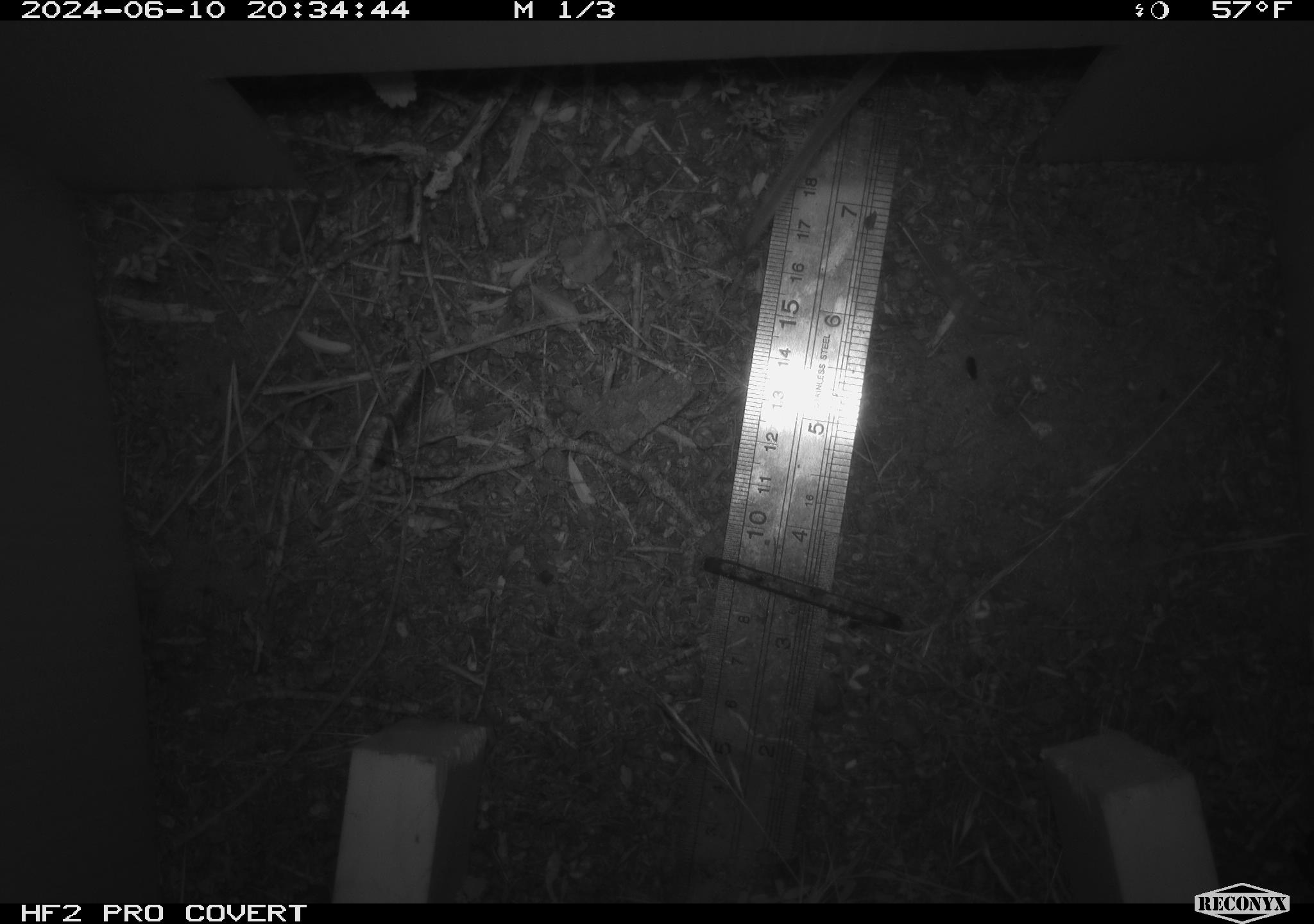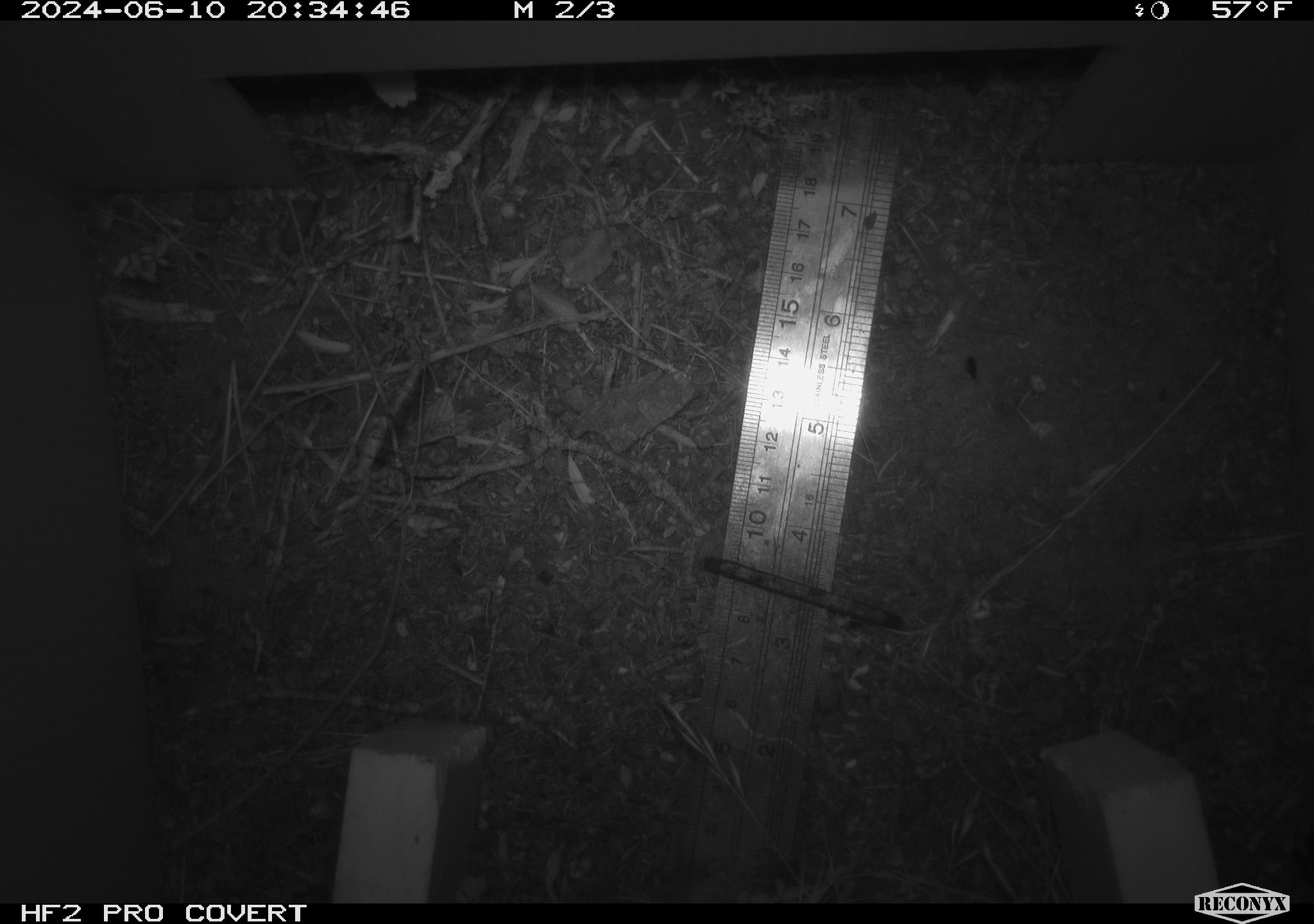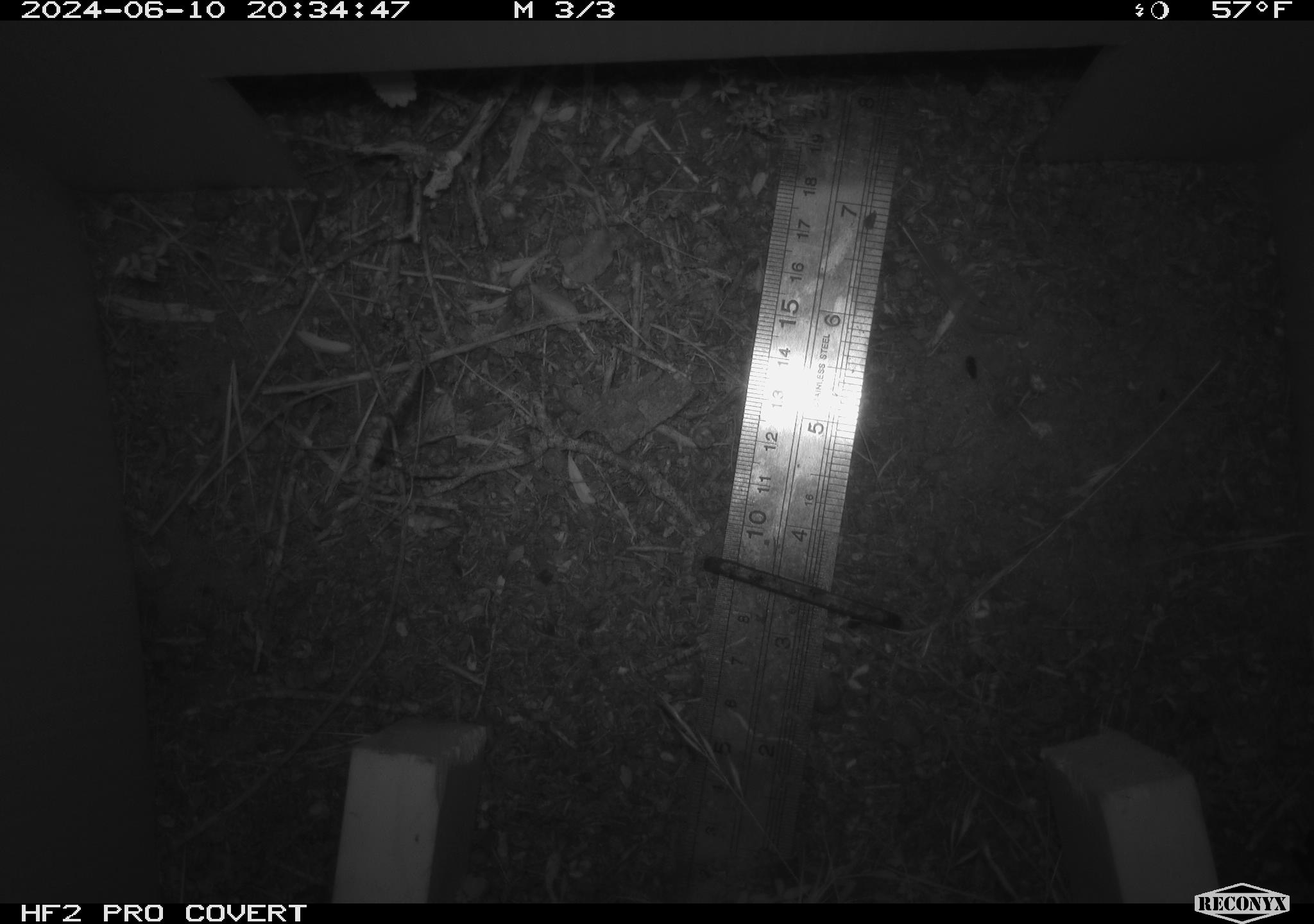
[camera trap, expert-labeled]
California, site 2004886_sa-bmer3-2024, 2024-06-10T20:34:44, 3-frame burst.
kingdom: Animalia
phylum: Chordata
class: Mammalia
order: Rodentia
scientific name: Rodentia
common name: mouse species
Mouse species (Rodentia).